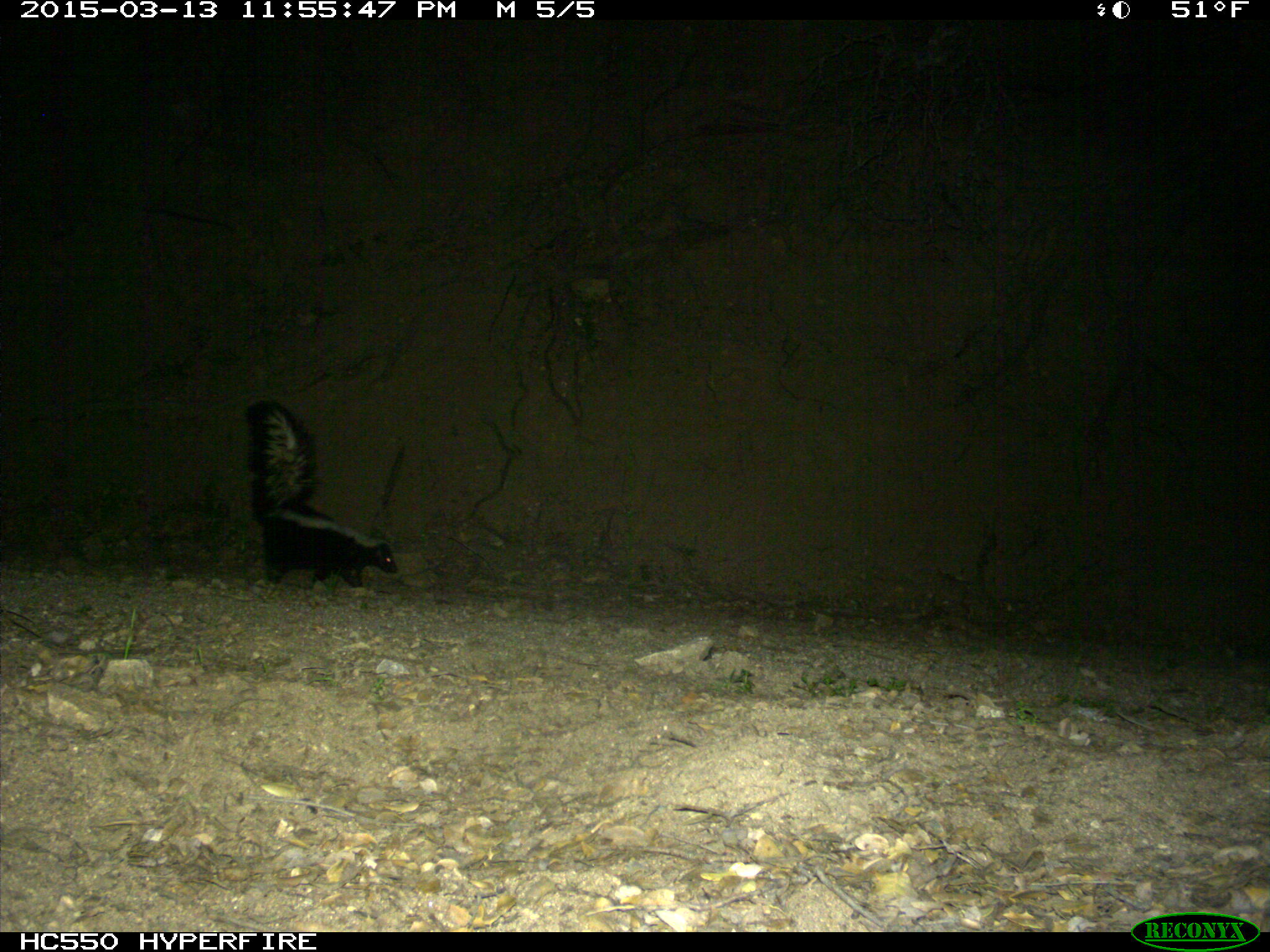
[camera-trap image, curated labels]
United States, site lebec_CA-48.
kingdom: Animalia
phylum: Chordata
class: Mammalia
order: Carnivora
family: Mephitidae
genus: Mephitis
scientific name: Mephitis mephitis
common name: striped skunk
Mephitis mephitis (striped skunk).